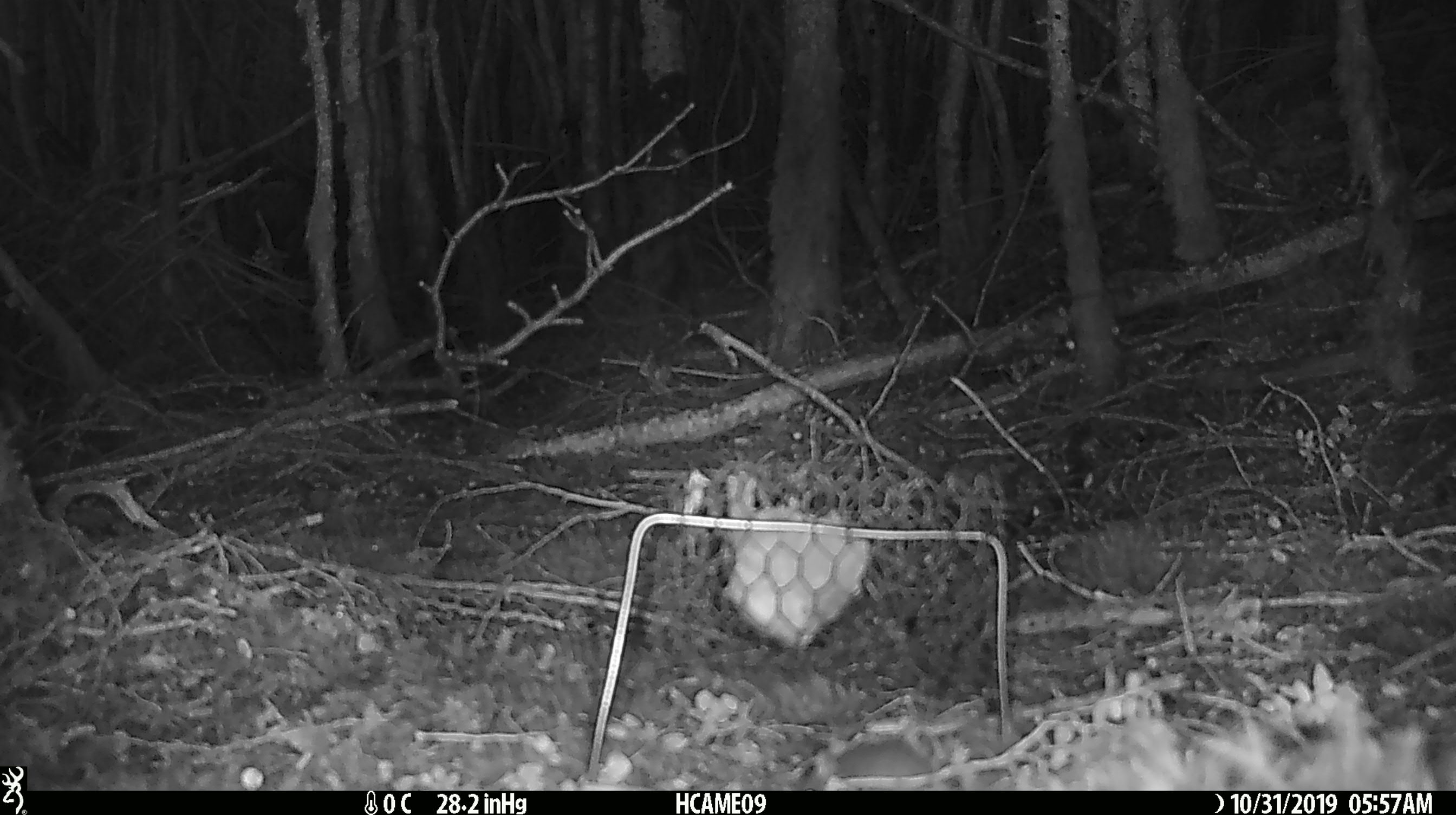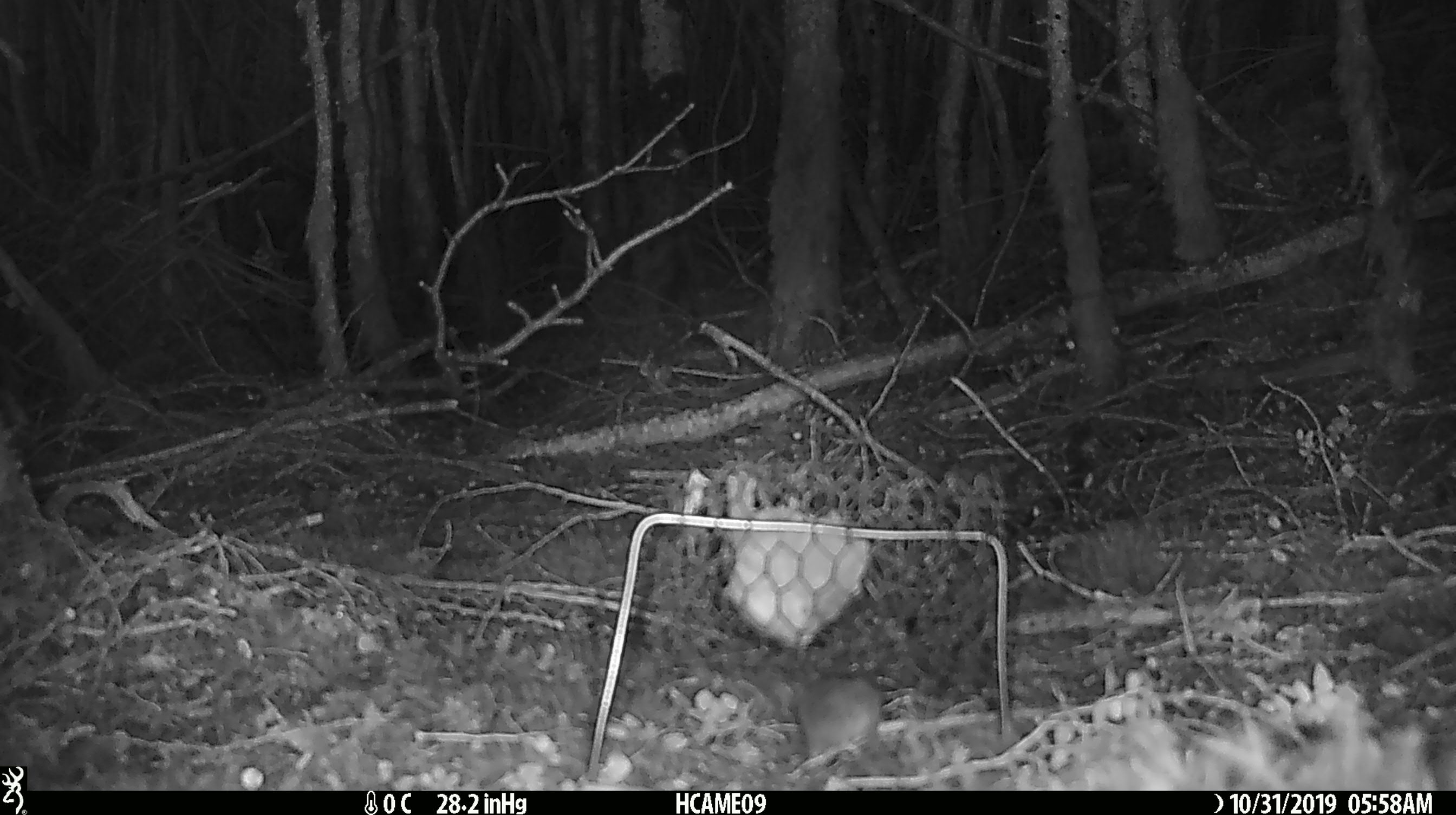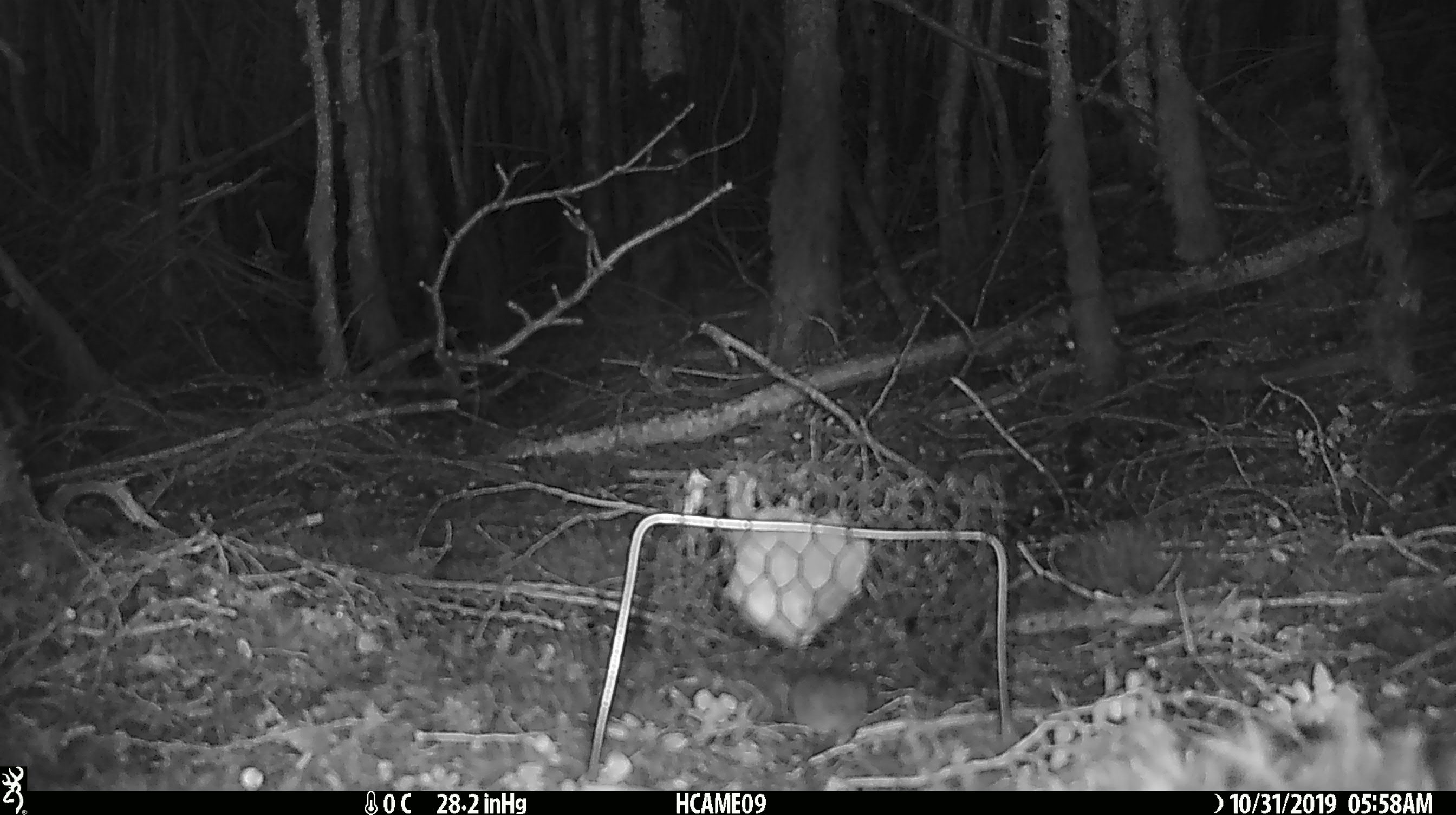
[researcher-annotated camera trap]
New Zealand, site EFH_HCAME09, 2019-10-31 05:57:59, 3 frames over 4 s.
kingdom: Animalia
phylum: Chordata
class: Mammalia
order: Rodentia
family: Muridae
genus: Mus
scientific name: Mus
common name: mouse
Mouse (Mus).